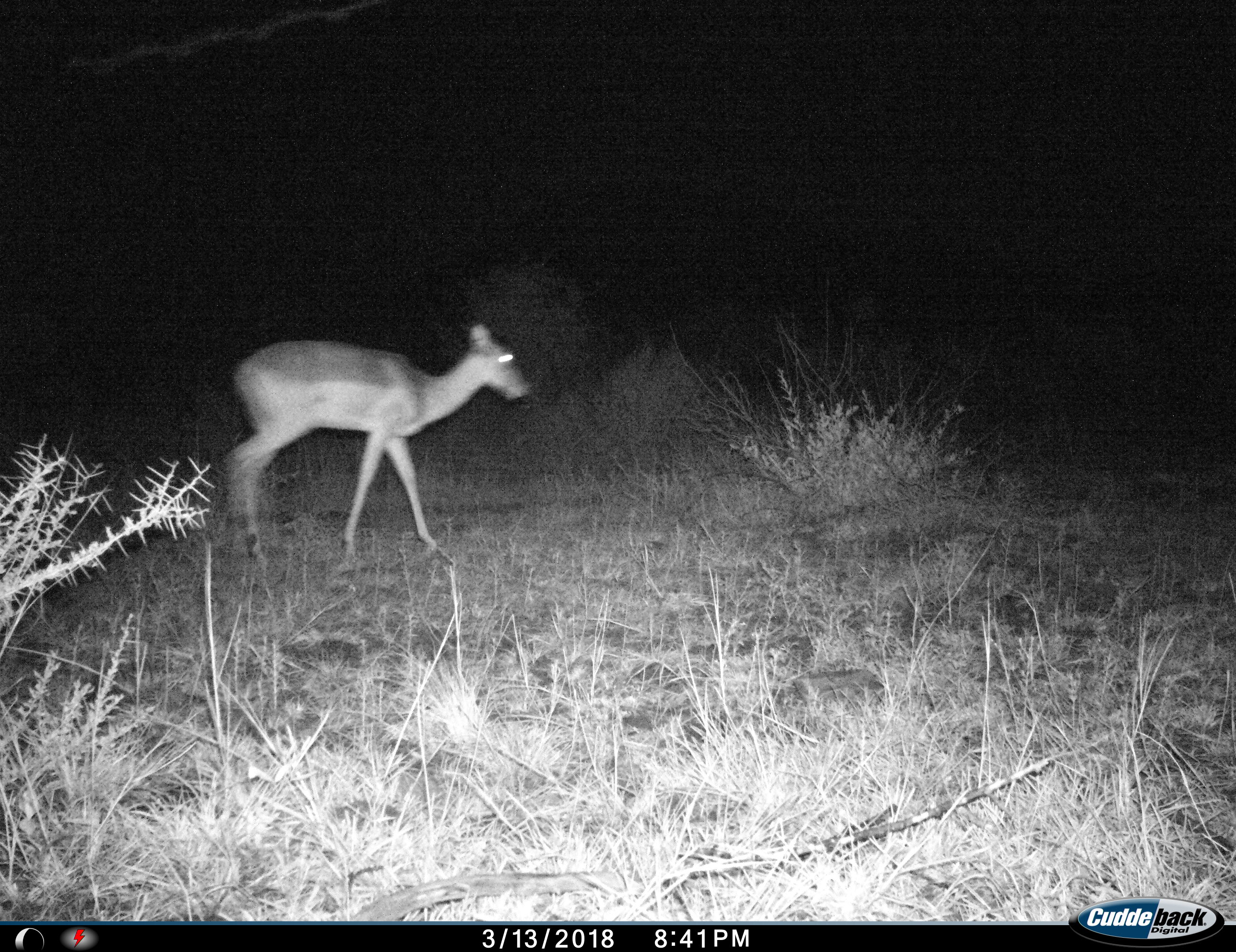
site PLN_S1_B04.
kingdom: Animalia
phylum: Chordata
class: Mammalia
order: Artiodactyla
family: Bovidae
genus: Aepyceros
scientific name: Aepyceros melampus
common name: impala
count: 1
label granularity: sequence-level